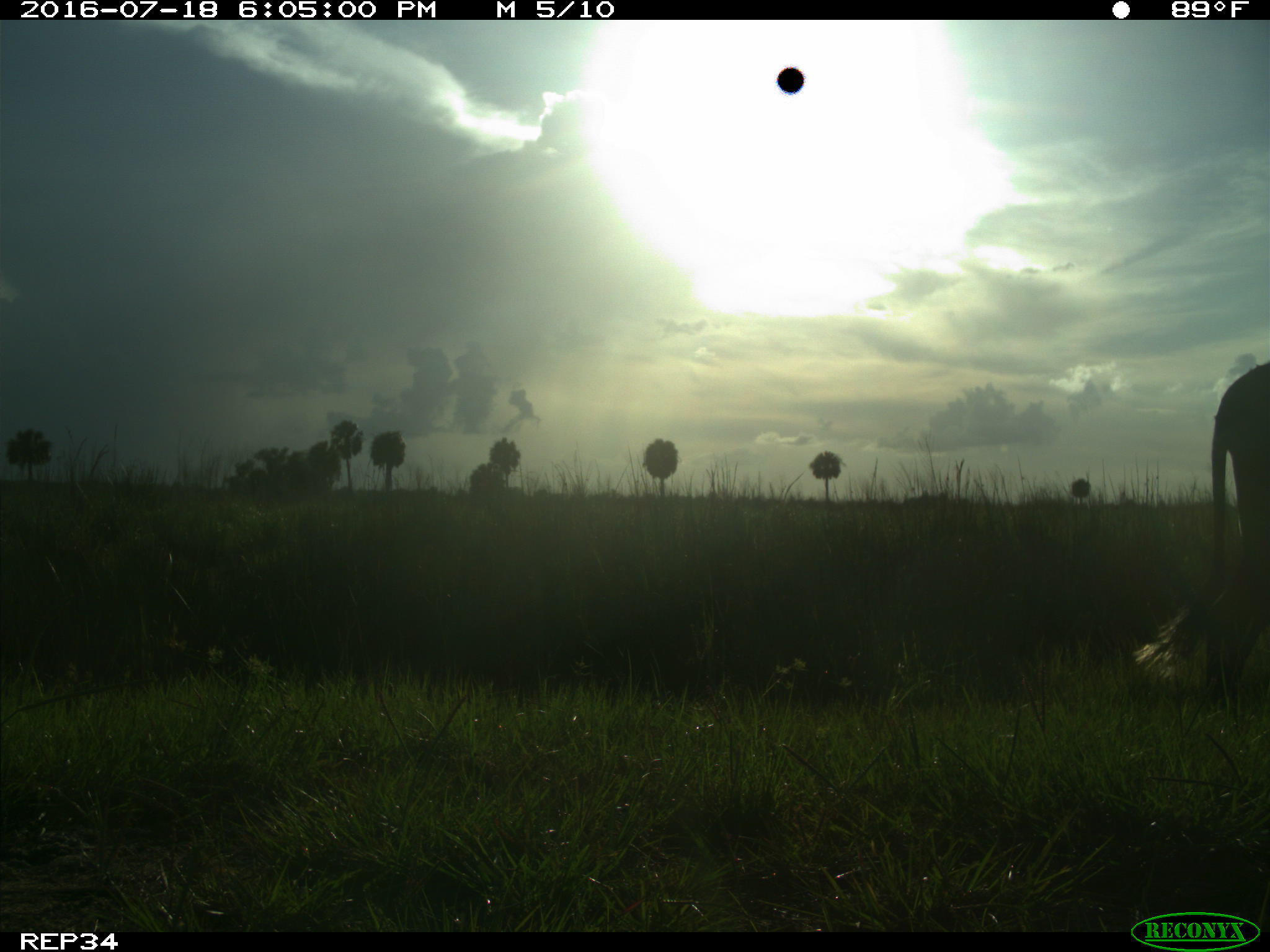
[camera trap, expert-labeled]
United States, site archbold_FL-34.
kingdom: Animalia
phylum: Chordata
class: Mammalia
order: Artiodactyla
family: Bovidae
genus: Bos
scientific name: Bos taurus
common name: domestic cow